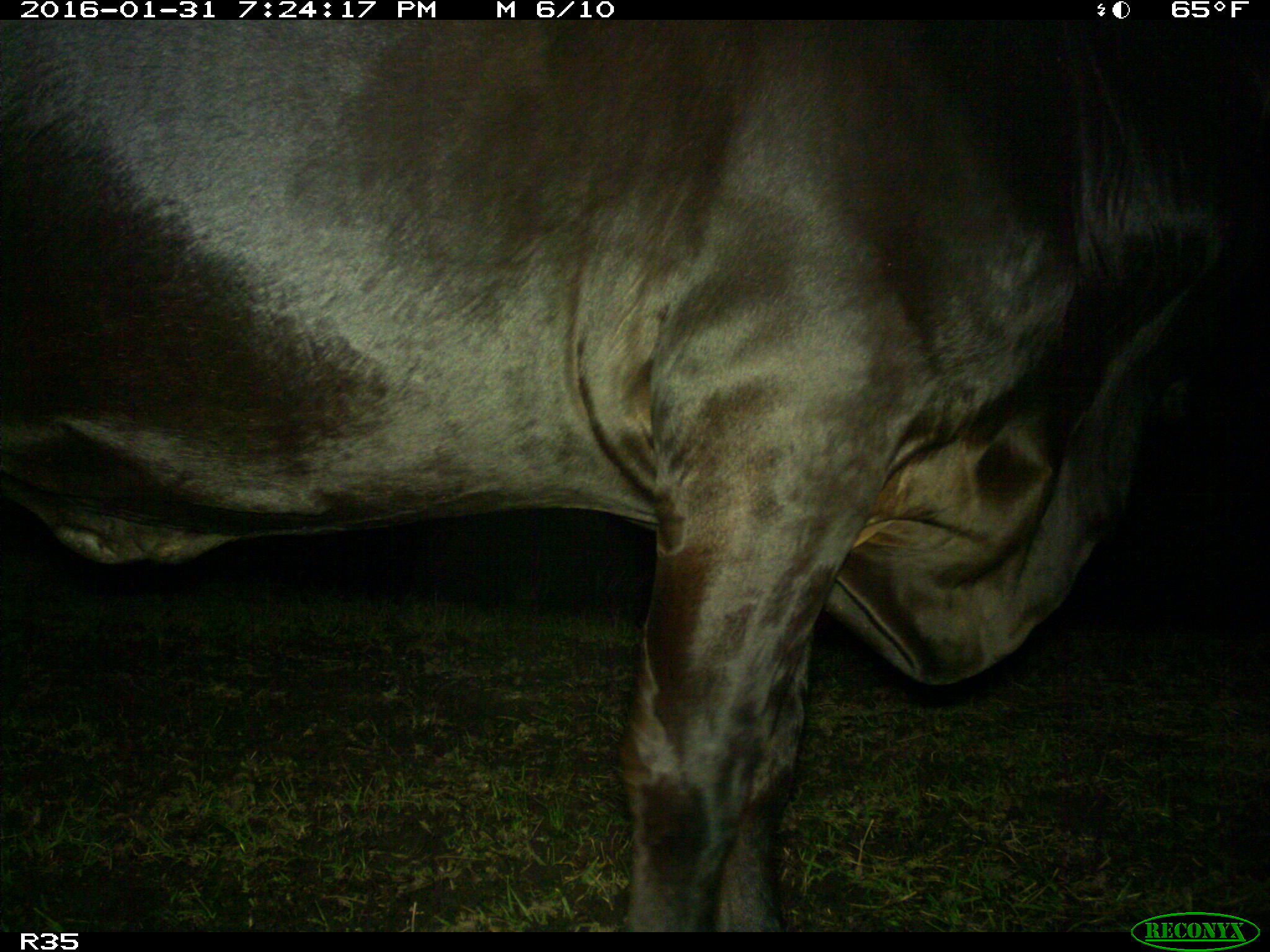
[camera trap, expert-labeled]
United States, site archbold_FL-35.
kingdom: Animalia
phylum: Chordata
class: Mammalia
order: Artiodactyla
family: Bovidae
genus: Bos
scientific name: Bos taurus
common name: domestic cow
Bos taurus (domestic cow).